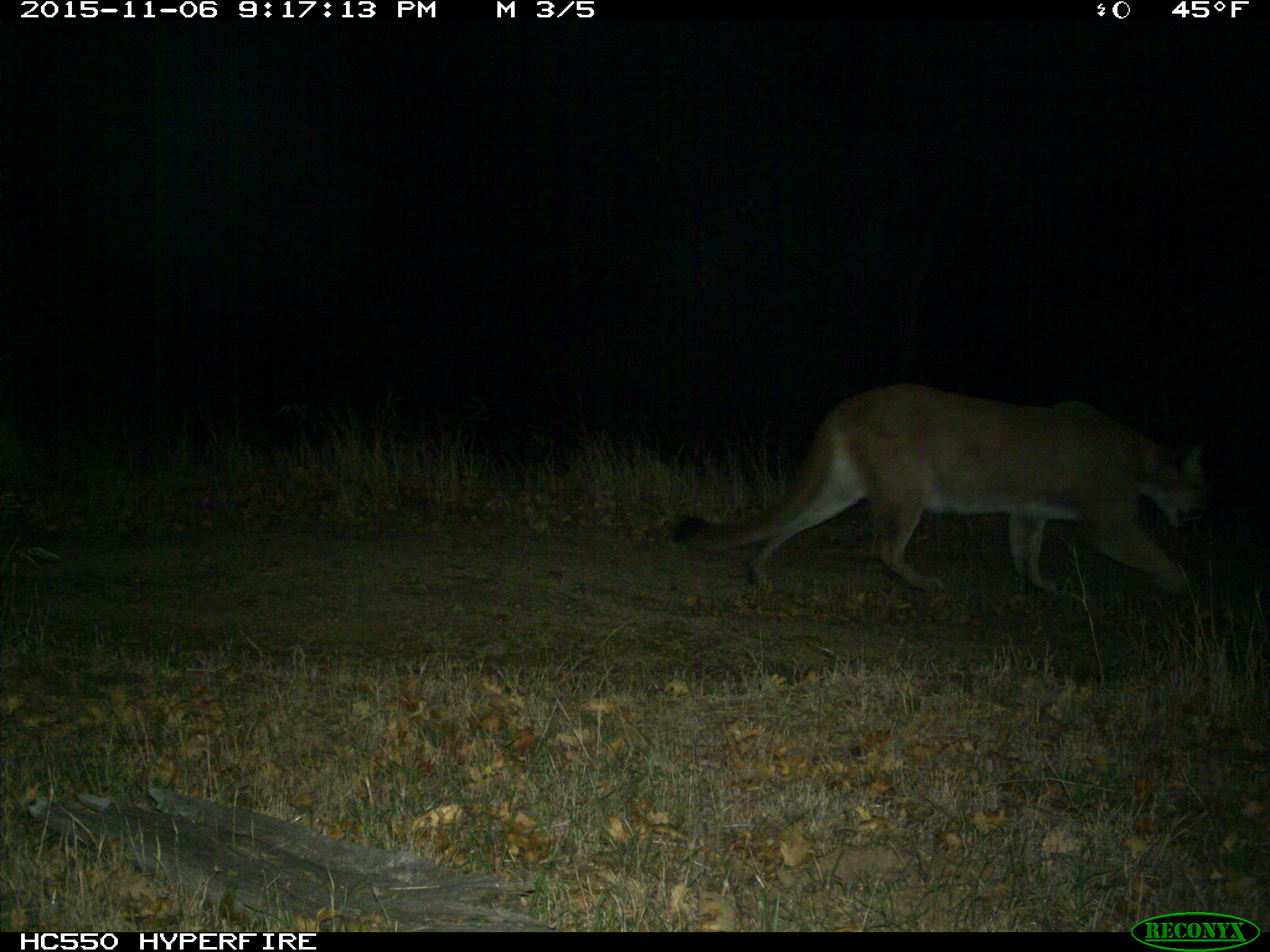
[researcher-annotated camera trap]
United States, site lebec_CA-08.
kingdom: Animalia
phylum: Chordata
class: Mammalia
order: Carnivora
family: Felidae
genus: Puma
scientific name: Puma concolor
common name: mountain lion